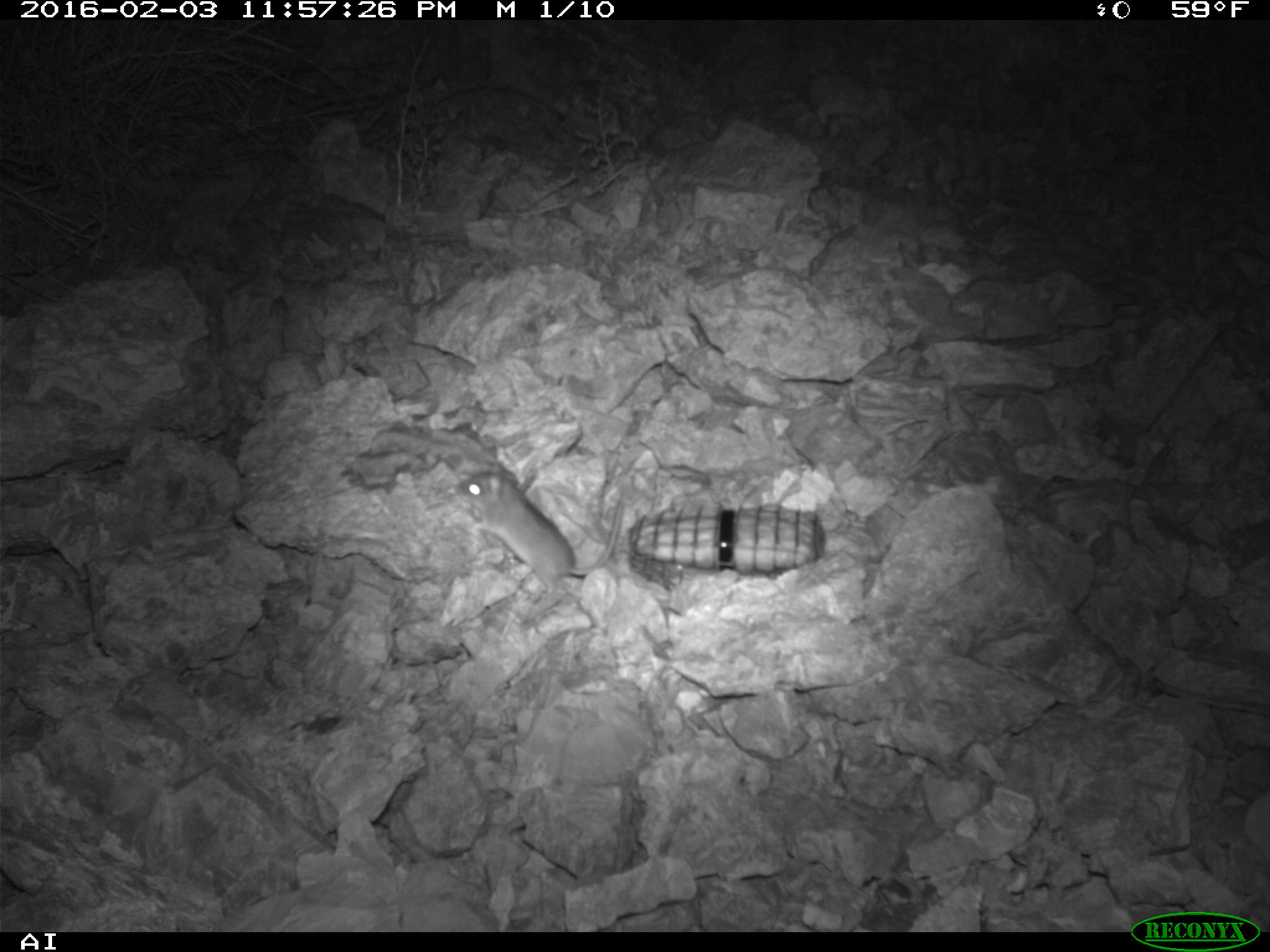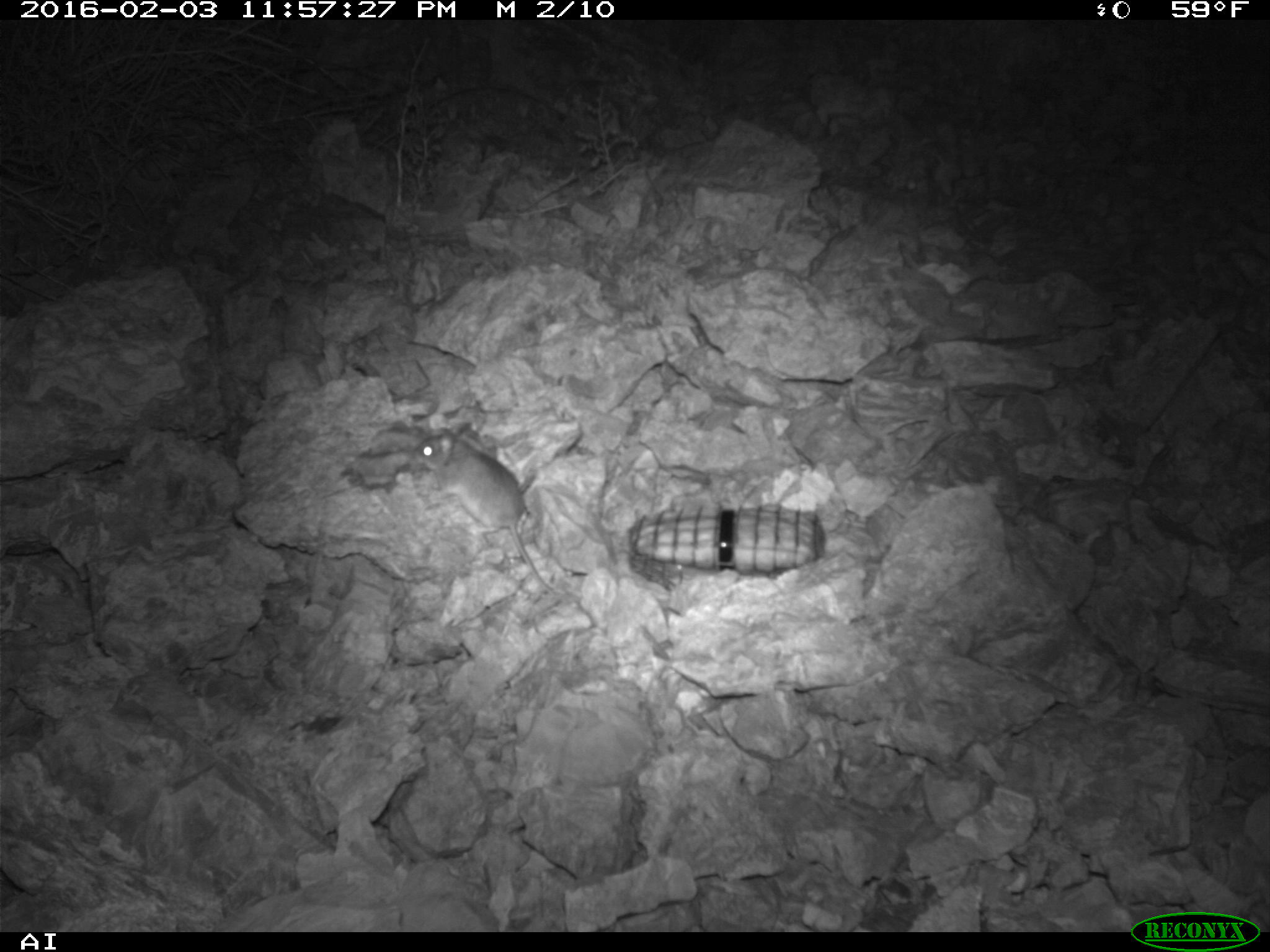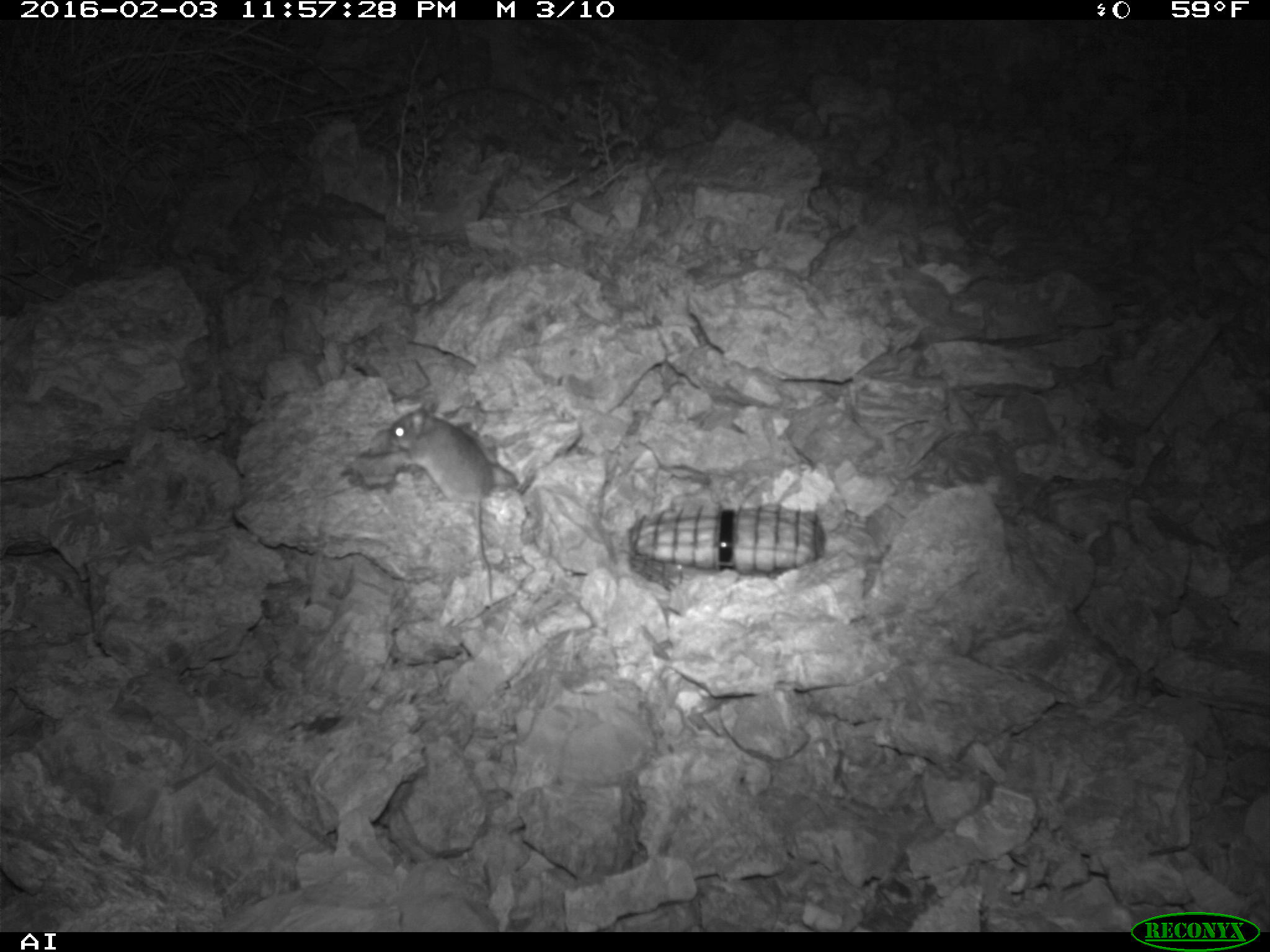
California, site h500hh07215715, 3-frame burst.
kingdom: Animalia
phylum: Chordata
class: Mammalia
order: Rodentia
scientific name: Rodentia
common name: rodent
Rodent (Rodentia).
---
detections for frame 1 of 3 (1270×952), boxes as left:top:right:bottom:
rodent: 455:465:626:607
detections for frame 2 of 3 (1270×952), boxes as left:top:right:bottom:
rodent: 412:423:561:597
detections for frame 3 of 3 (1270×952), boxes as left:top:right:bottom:
rodent: 383:395:494:610